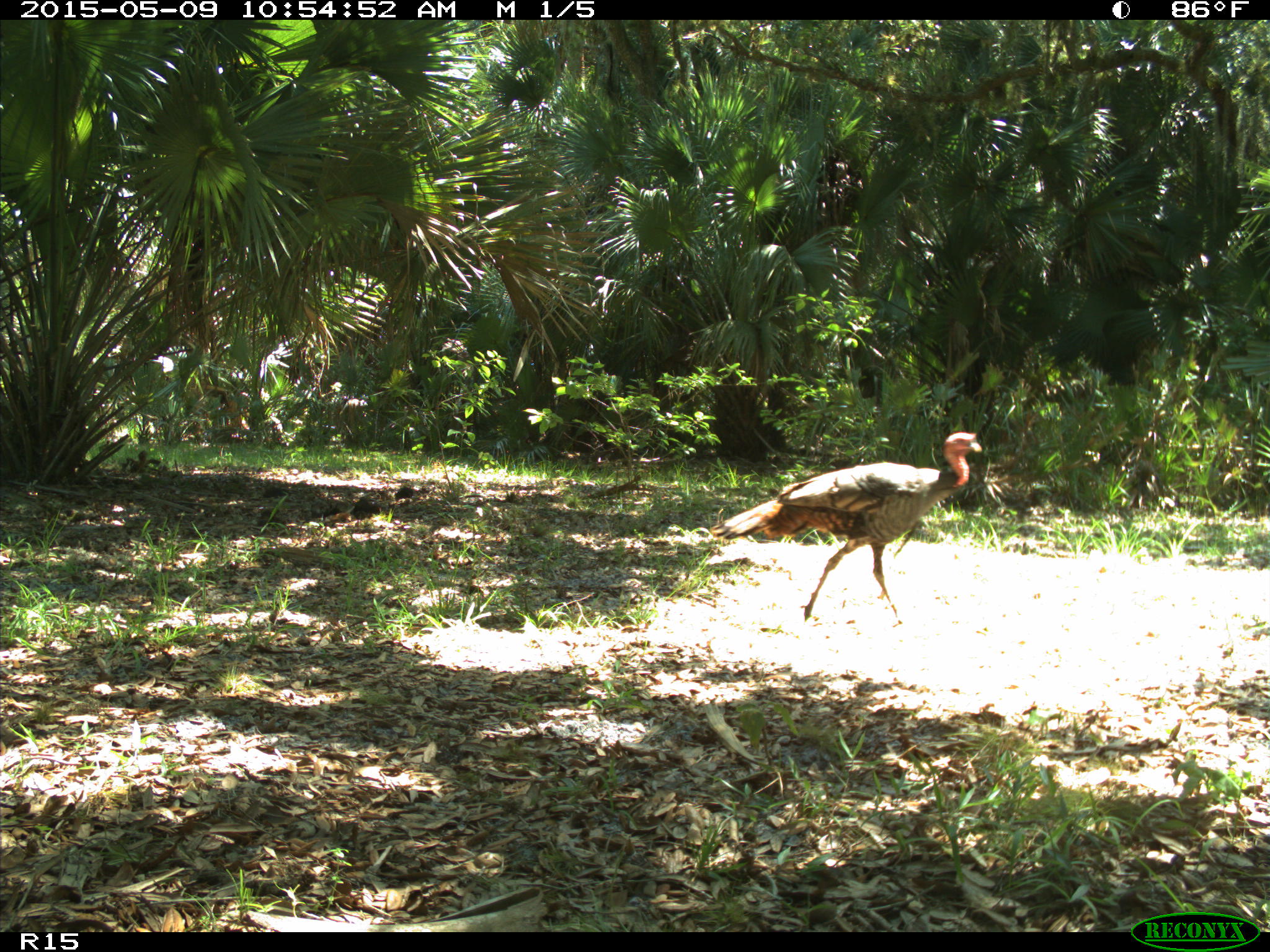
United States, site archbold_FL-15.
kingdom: Animalia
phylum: Chordata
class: Aves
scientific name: Aves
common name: birds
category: unidentified bird